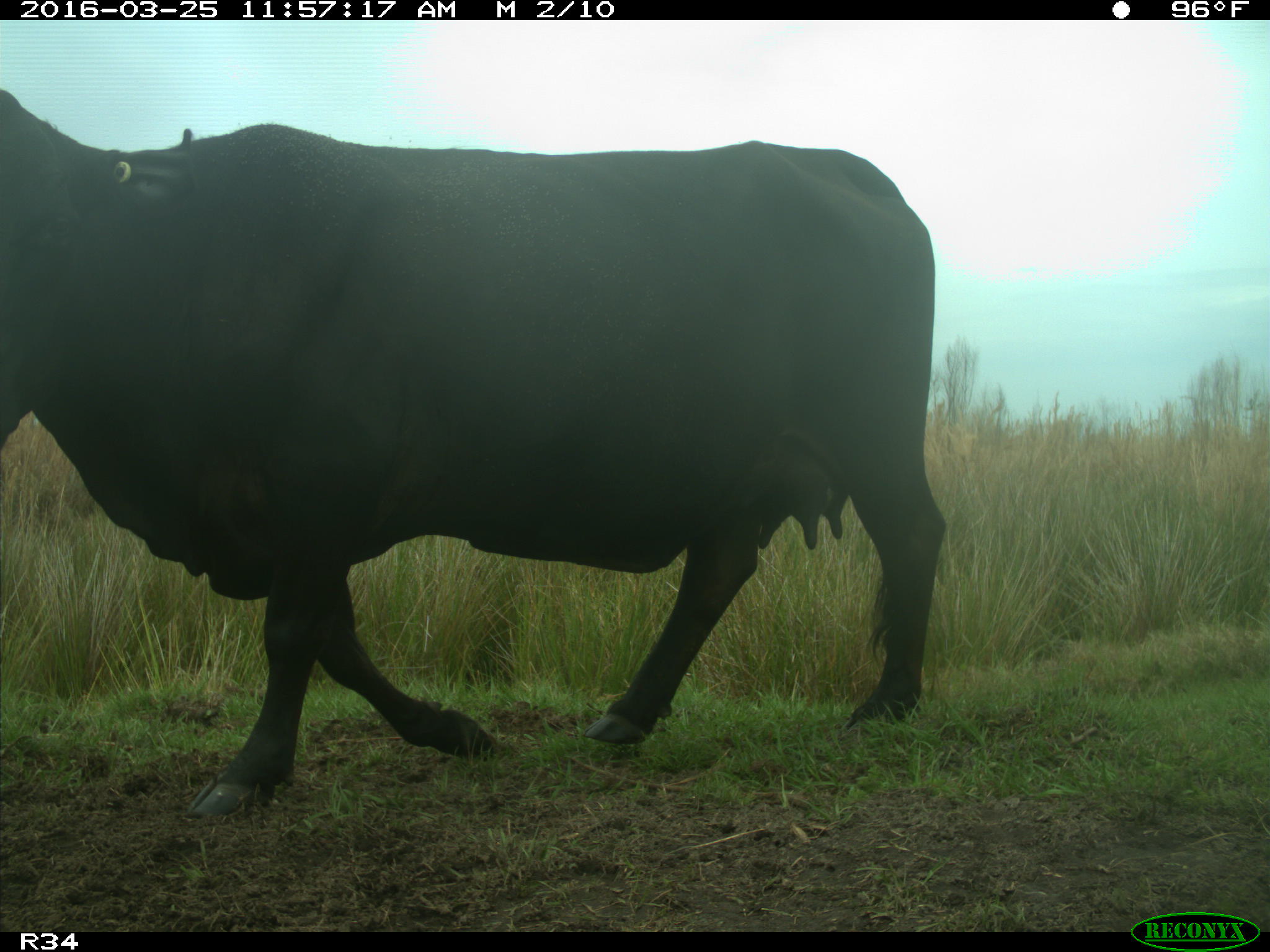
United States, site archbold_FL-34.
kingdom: Animalia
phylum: Chordata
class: Mammalia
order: Artiodactyla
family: Bovidae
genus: Bos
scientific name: Bos taurus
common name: domestic cow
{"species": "Bos taurus (domestic cow)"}